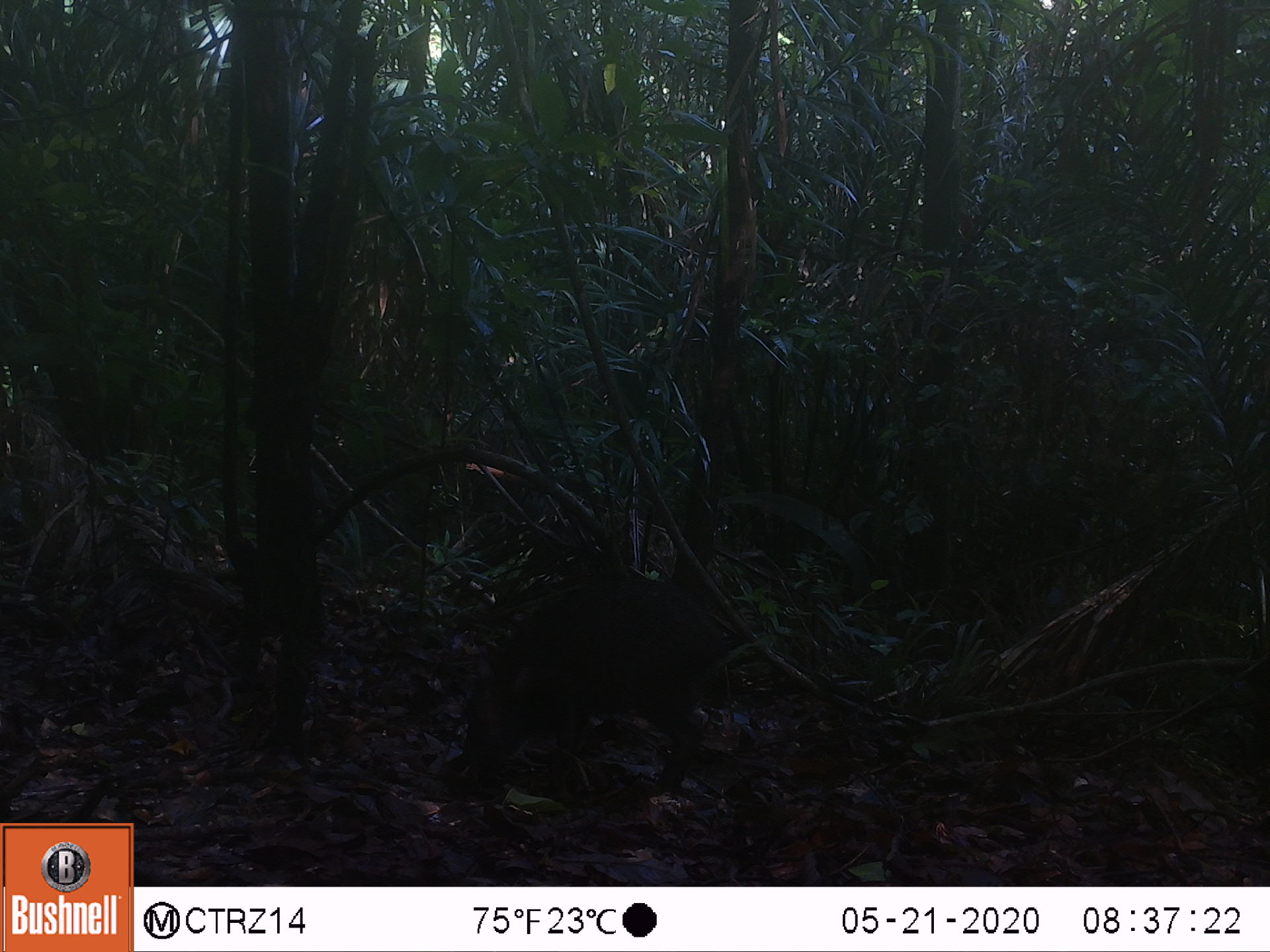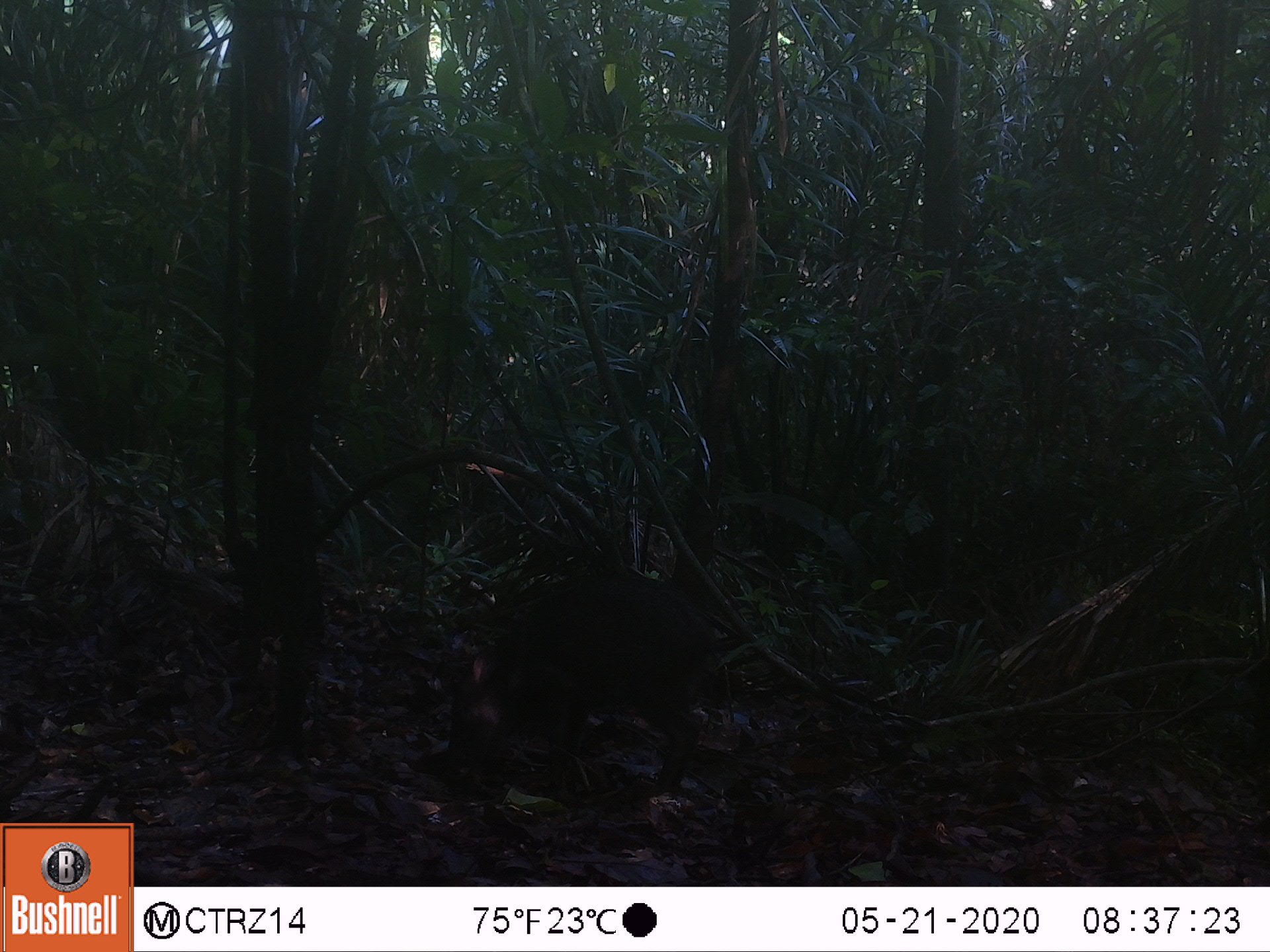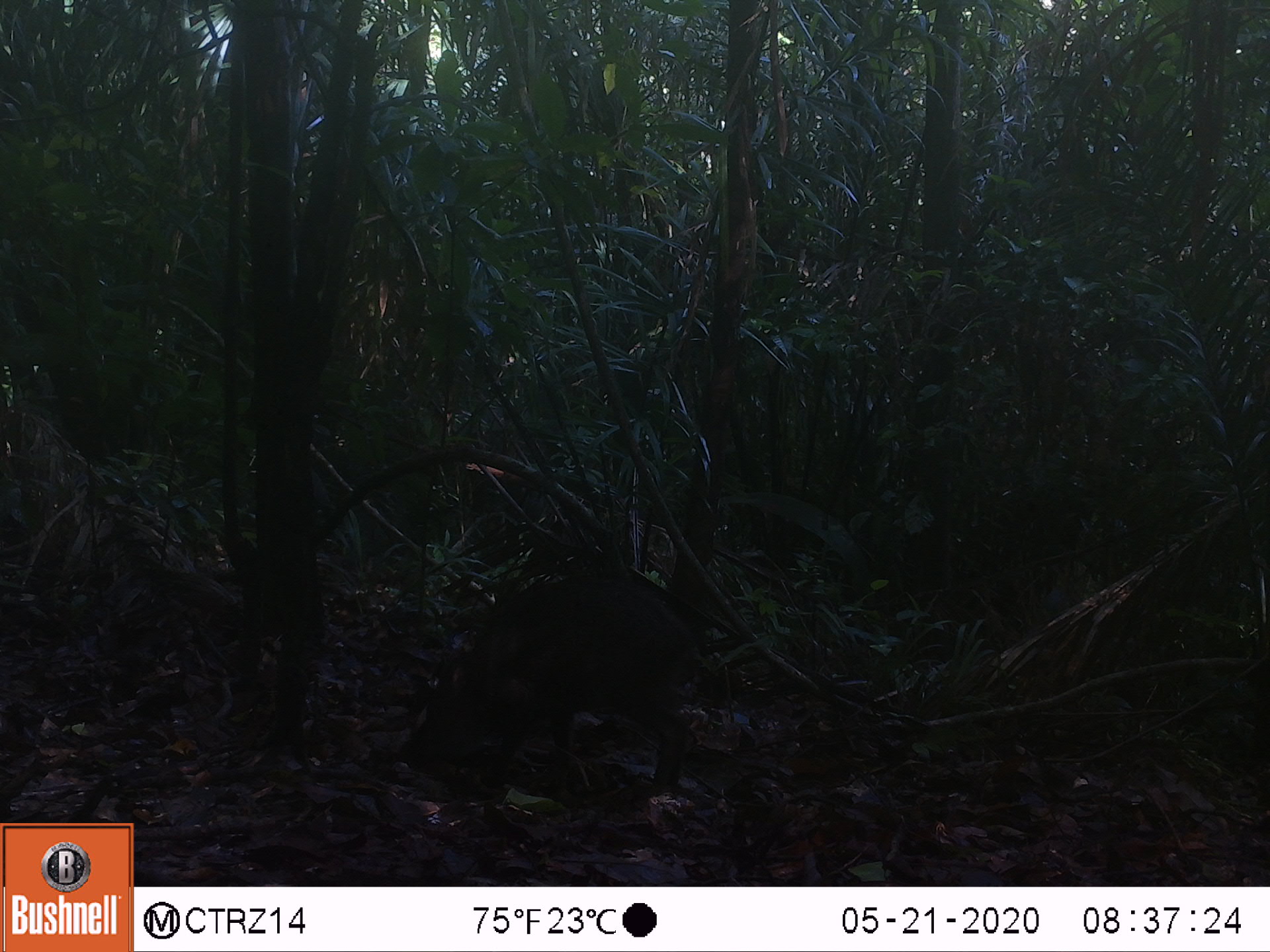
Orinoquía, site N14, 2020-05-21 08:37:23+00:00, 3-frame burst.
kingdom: Animalia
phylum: Chordata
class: Mammalia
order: Artiodactyla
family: Tayassuidae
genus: Pecari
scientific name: Pecari tajacu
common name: collared peccary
Collared peccary (Pecari tajacu).